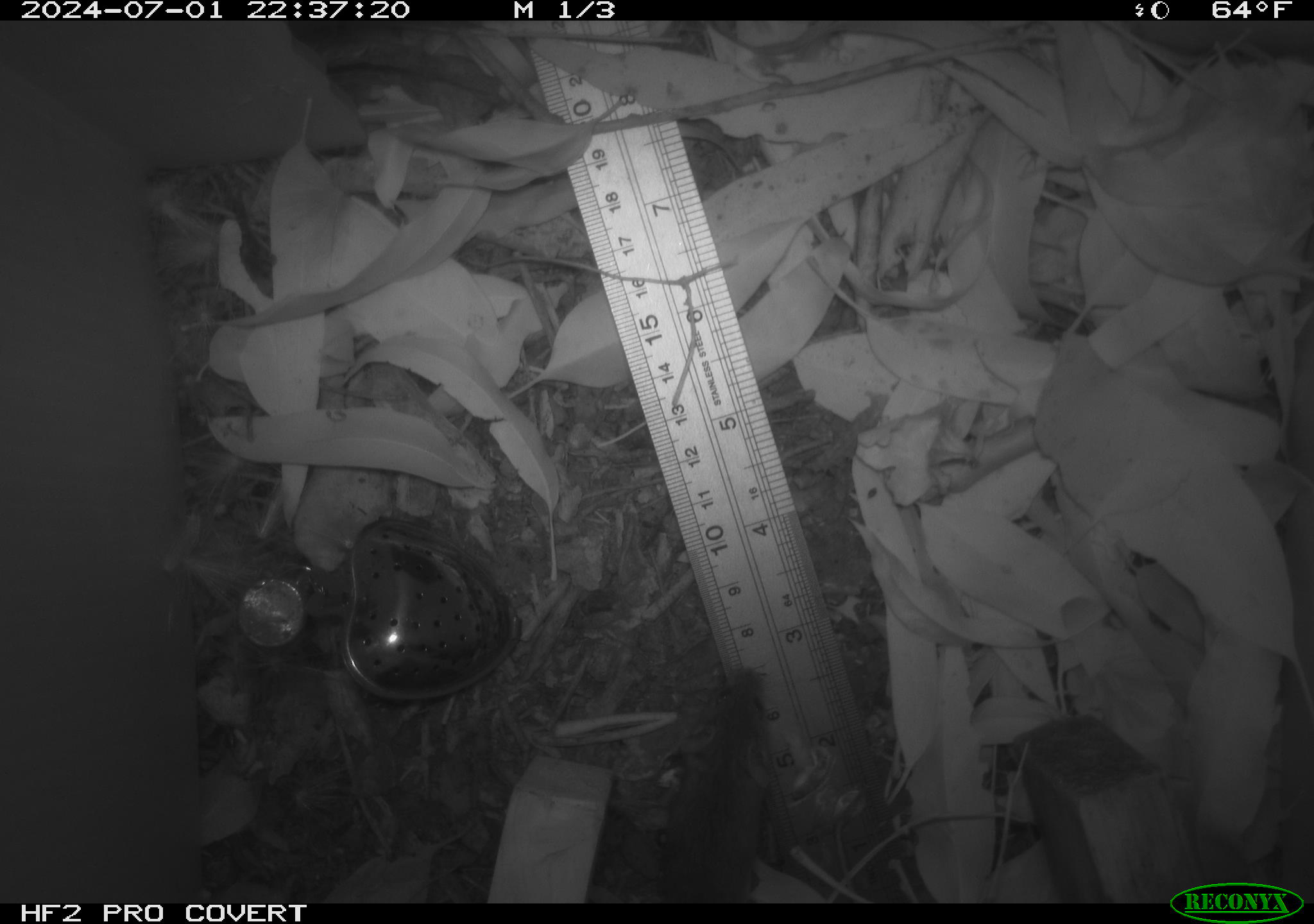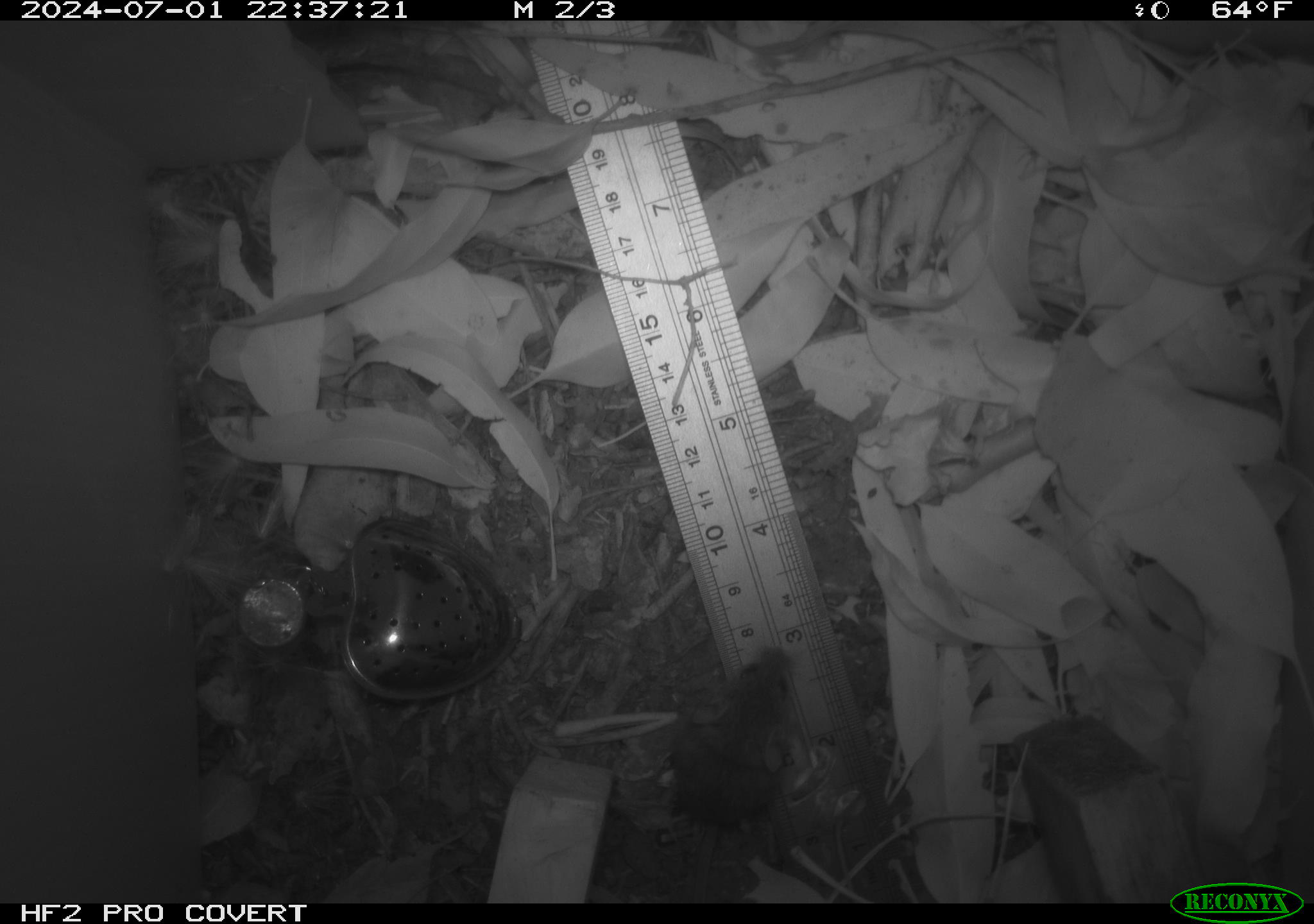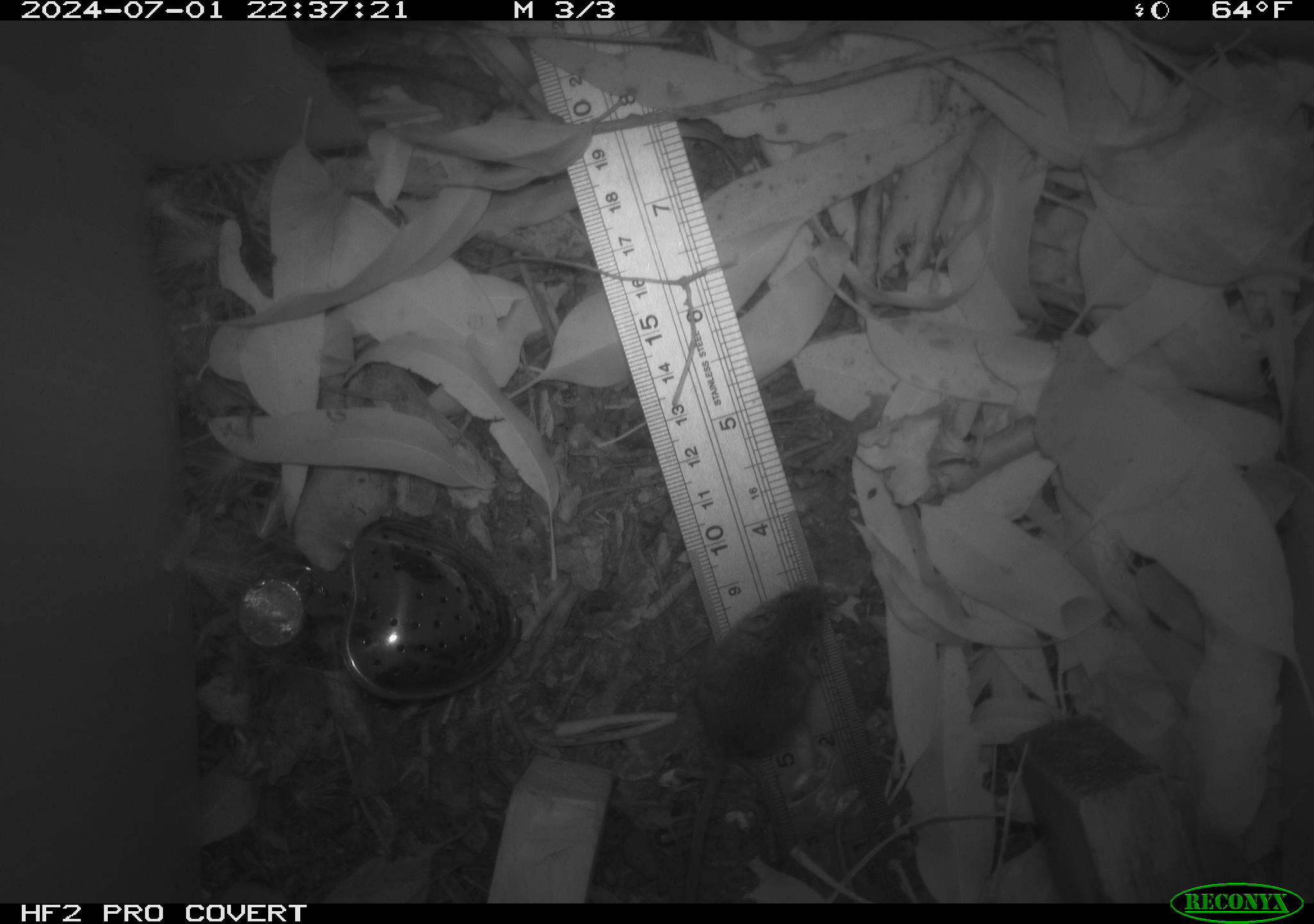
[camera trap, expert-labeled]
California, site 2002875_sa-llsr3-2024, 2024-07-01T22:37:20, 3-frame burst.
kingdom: Animalia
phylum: Chordata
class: Mammalia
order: Rodentia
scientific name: Rodentia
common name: mouse species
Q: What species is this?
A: Mouse species (Rodentia).